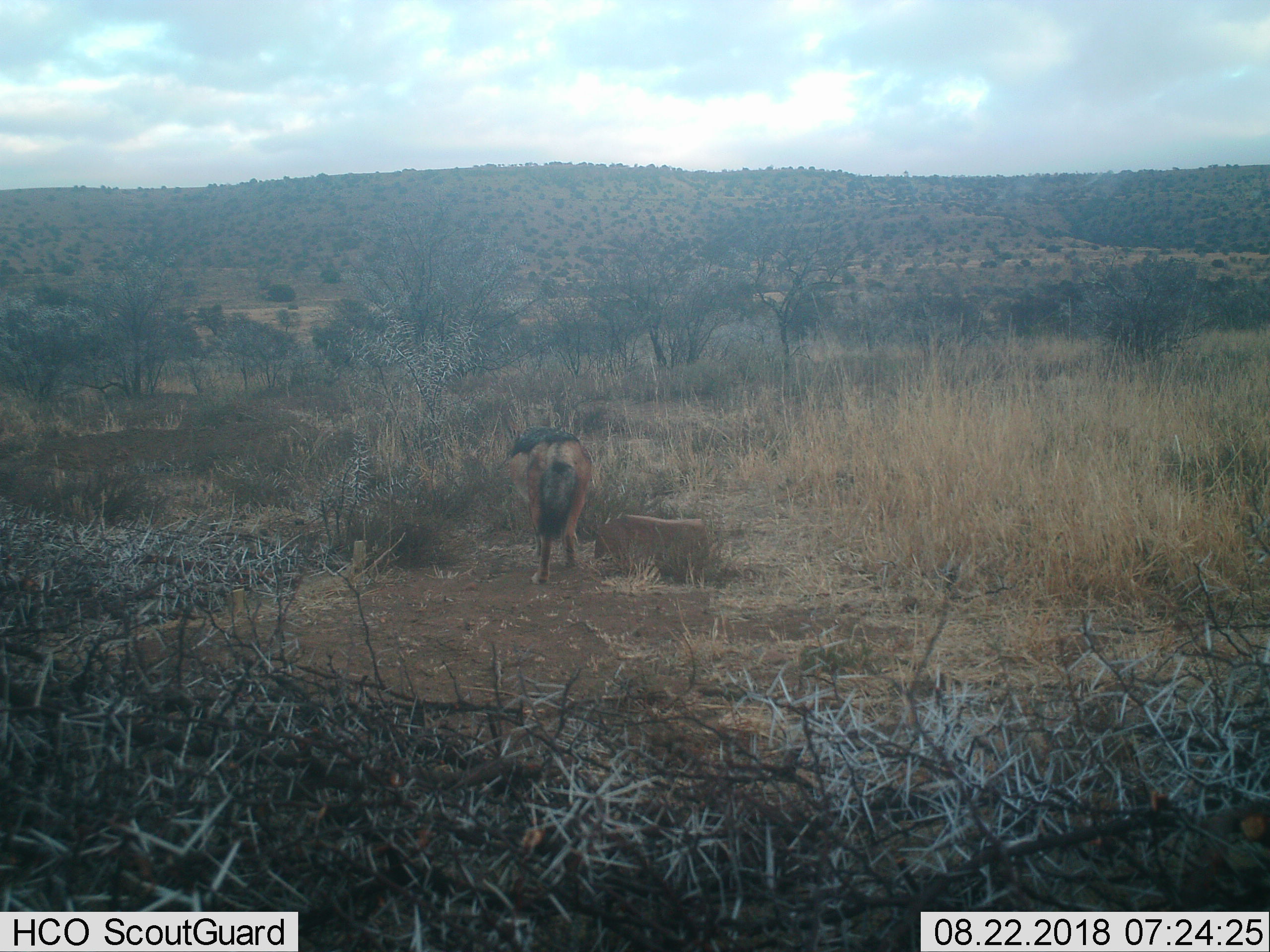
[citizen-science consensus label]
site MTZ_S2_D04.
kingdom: Animalia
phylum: Chordata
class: Mammalia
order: Carnivora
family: Canidae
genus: Lupulella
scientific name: Lupulella mesomelas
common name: black-backed jackal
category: jackalblackbacked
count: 1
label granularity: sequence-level